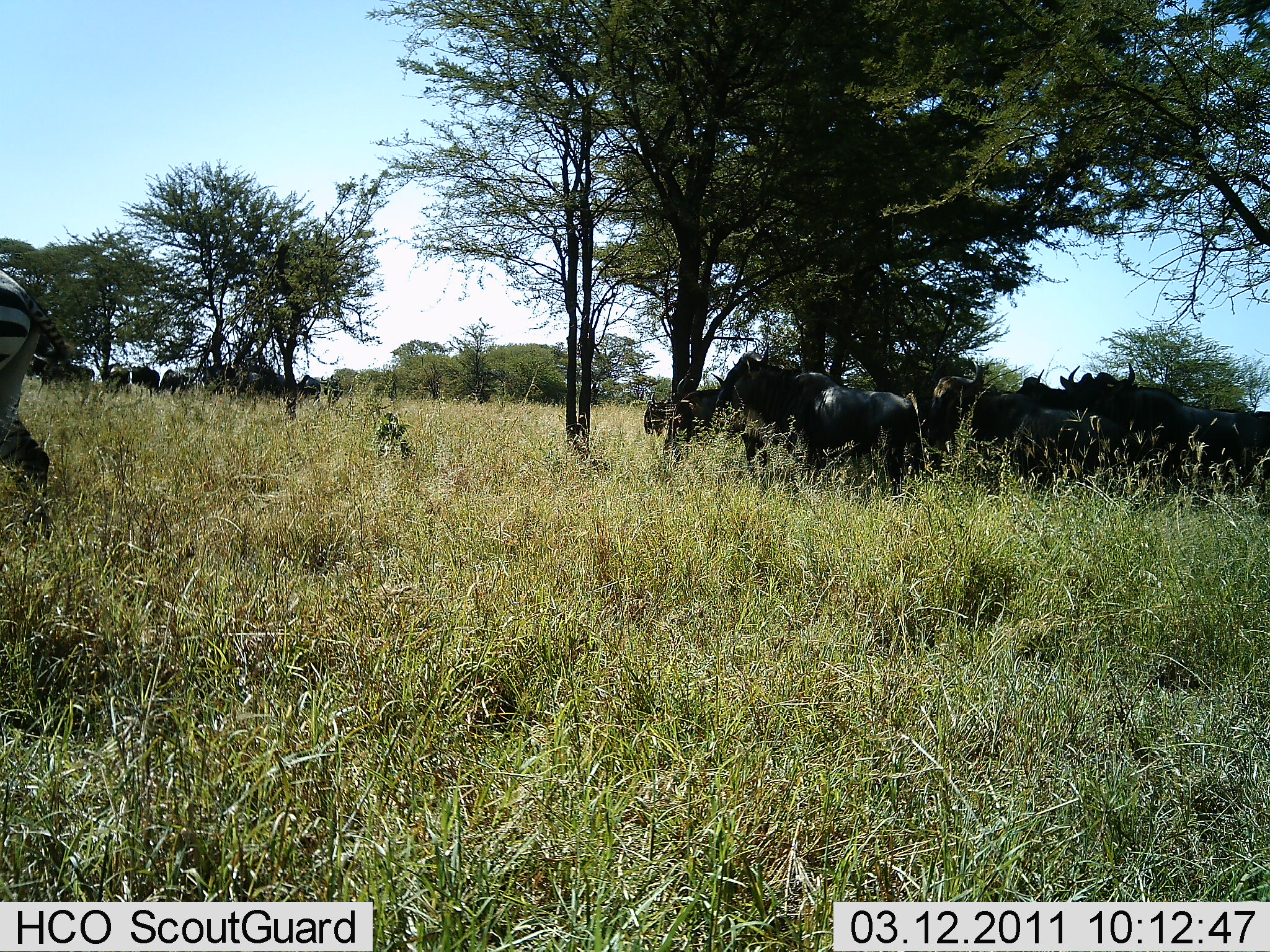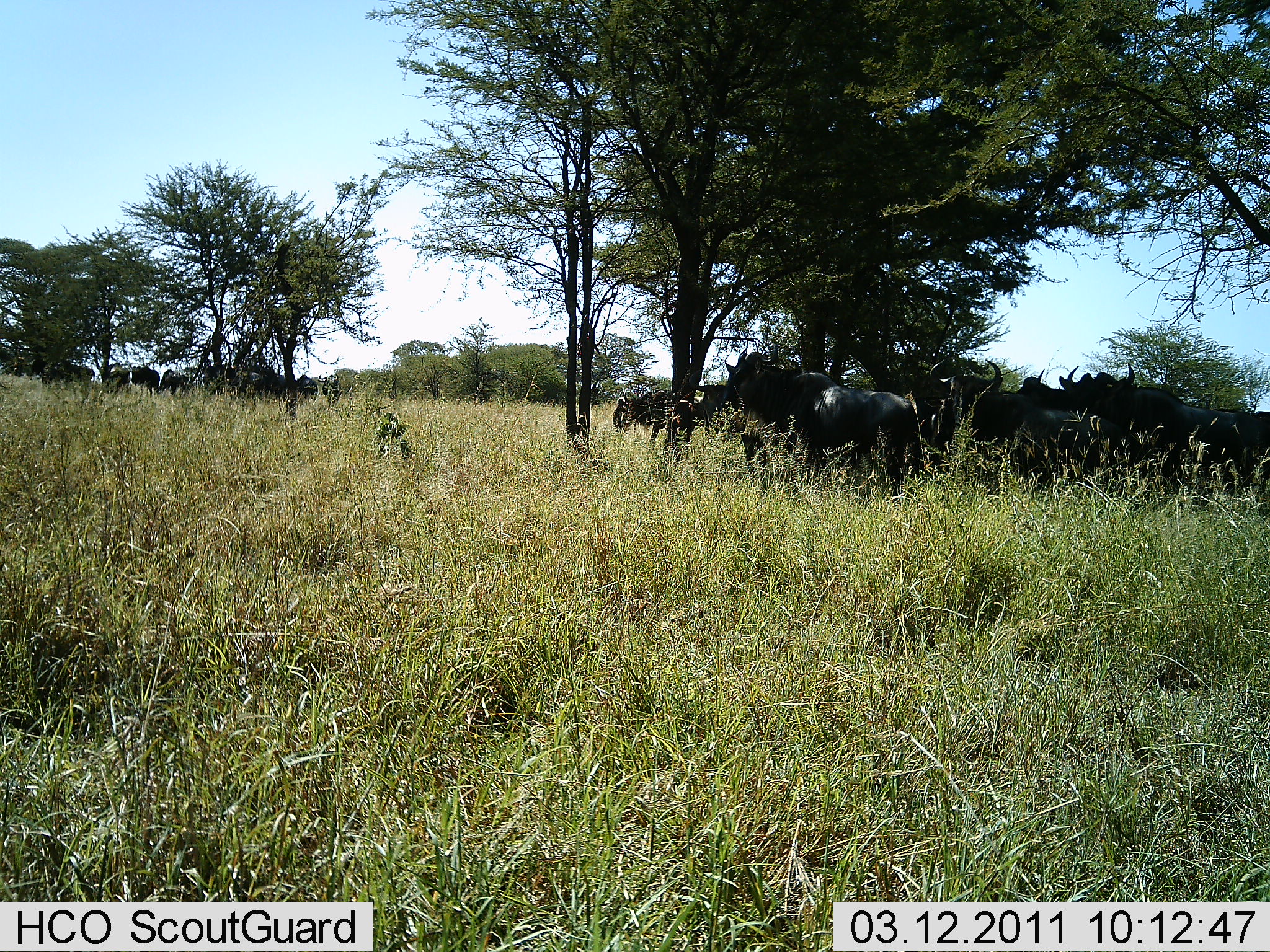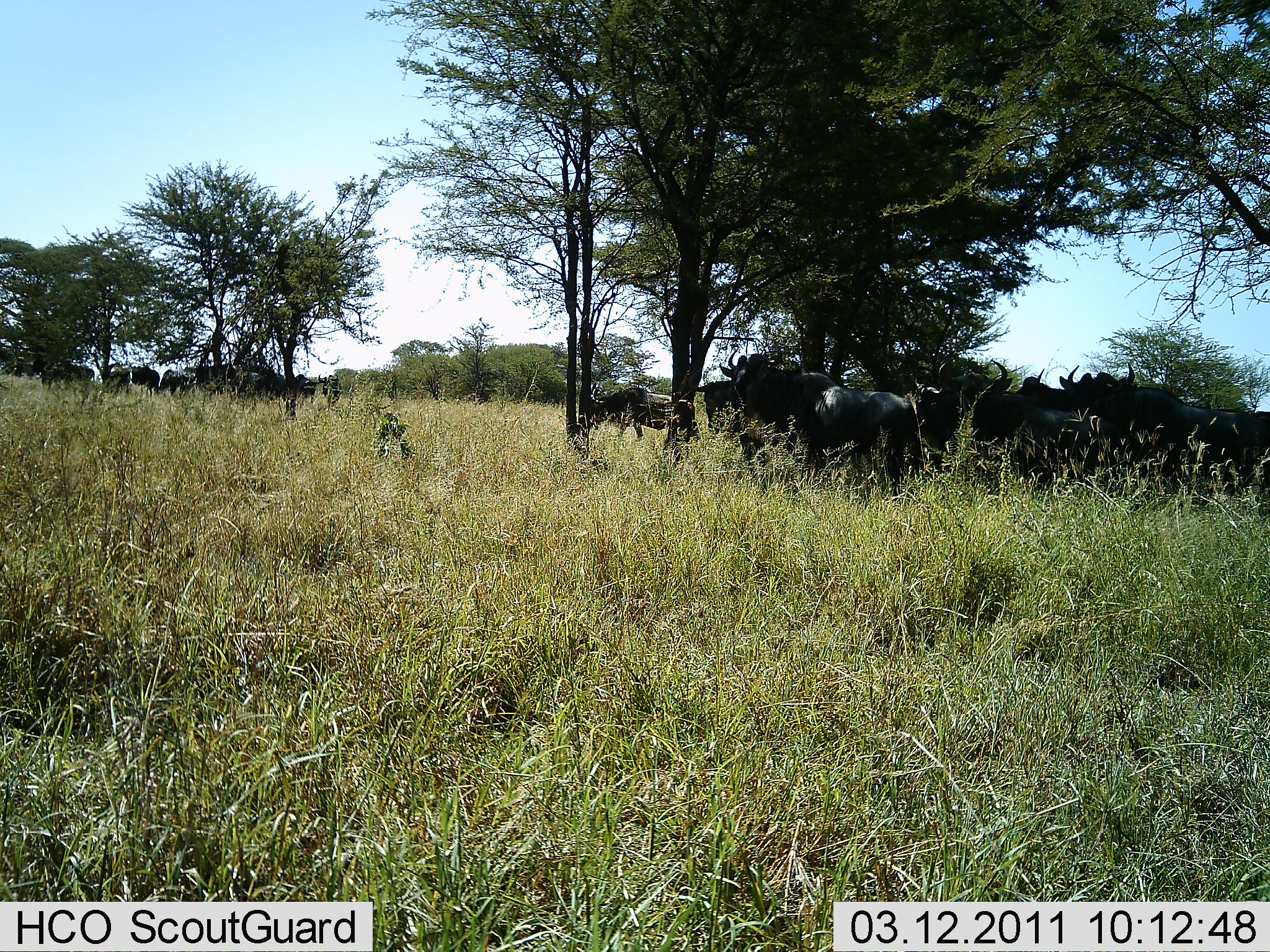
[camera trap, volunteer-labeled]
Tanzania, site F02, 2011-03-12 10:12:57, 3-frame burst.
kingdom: Animalia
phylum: Chordata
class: Mammalia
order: Artiodactyla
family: Bovidae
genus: Connochaetes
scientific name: Connochaetes taurinus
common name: blue wildebeest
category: wildebeest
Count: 11-50.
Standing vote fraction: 89%.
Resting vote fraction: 11%.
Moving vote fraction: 11%.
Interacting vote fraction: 22%.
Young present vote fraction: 0%.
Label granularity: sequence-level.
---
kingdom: Animalia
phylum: Chordata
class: Mammalia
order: Perissodactyla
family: Equidae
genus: Equus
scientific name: Equus quagga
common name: plains zebra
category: zebra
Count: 1.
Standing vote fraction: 0%.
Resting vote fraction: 0%.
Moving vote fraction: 100%.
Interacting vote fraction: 0%.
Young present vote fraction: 0%.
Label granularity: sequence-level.